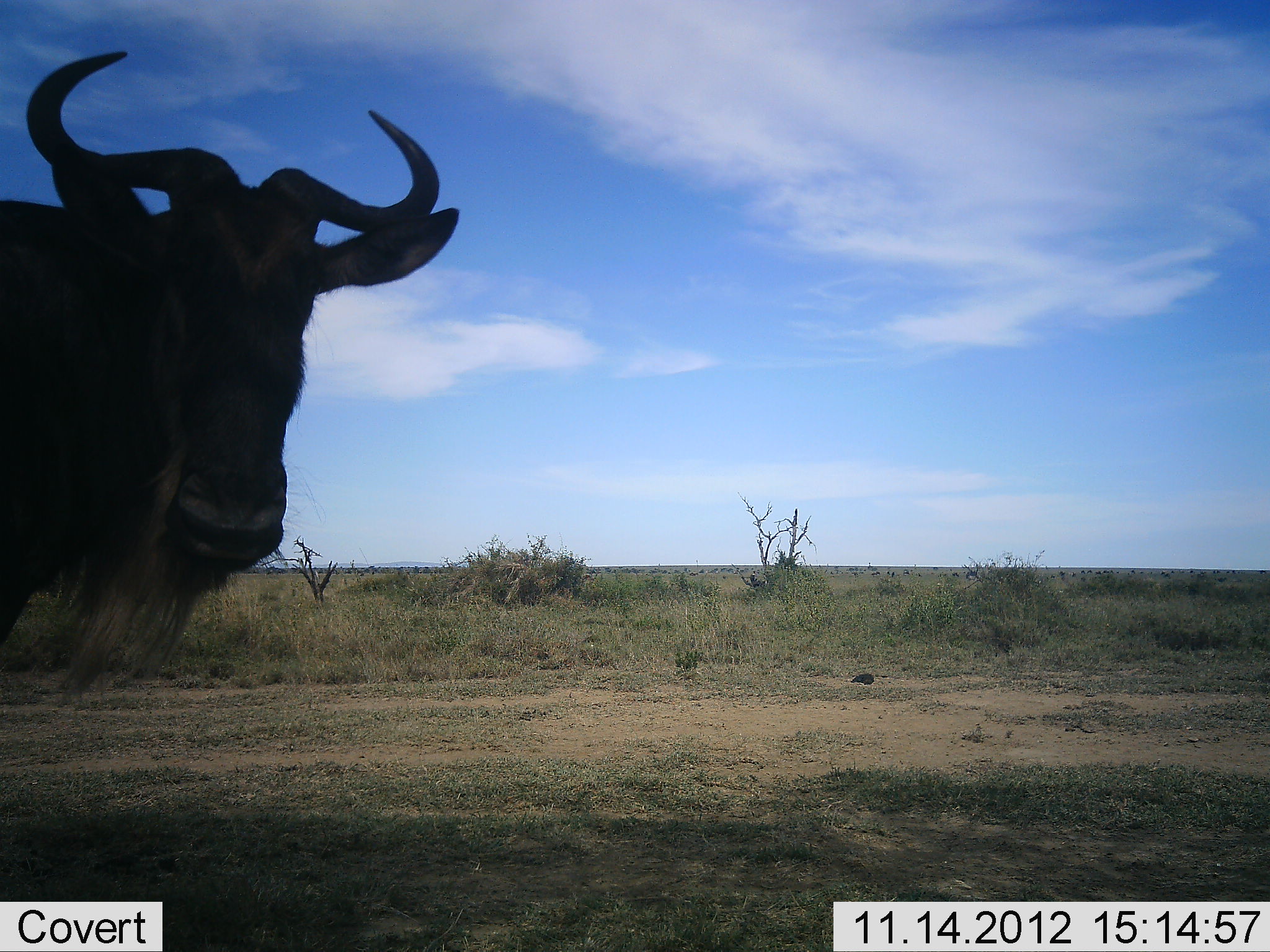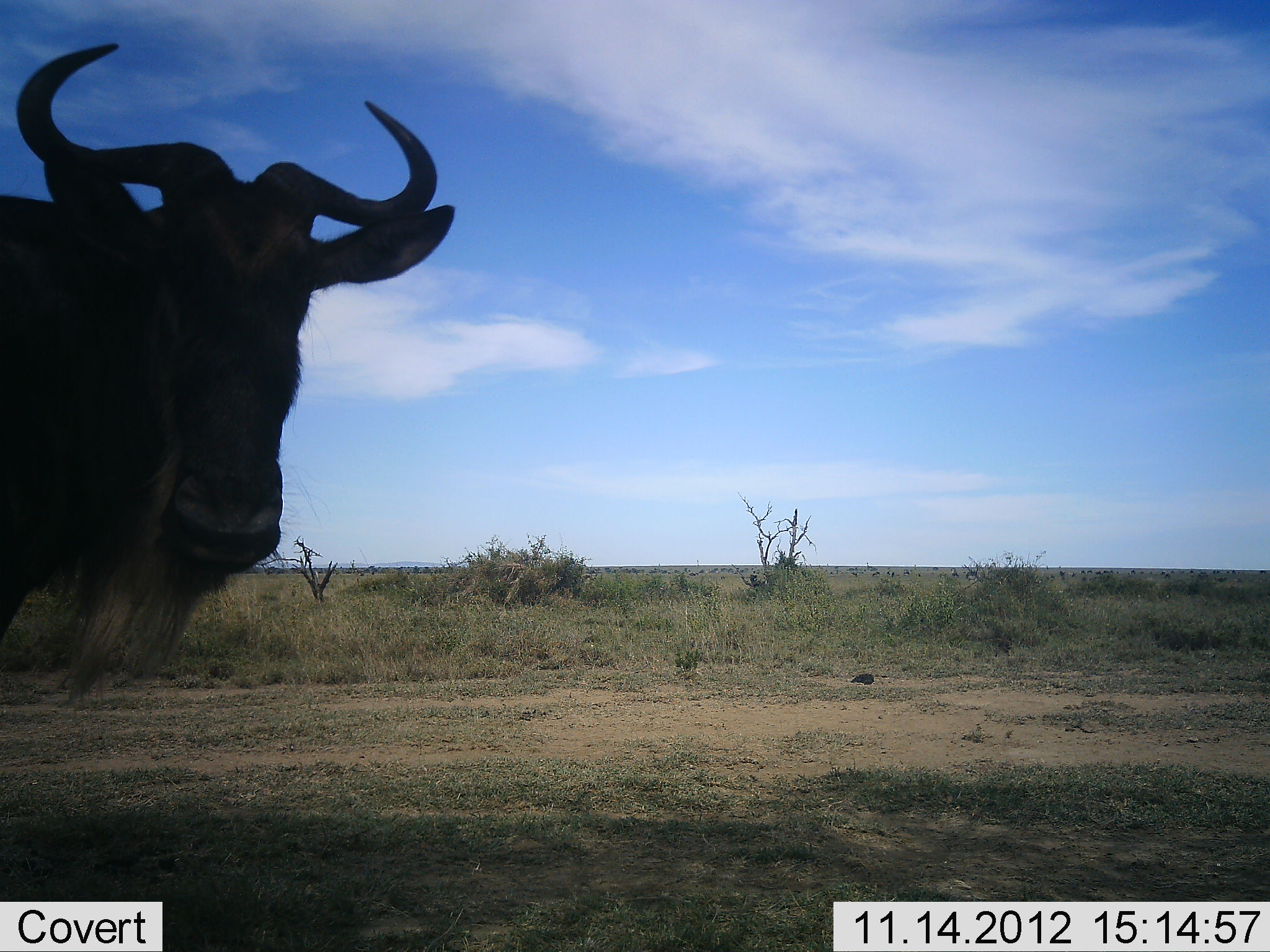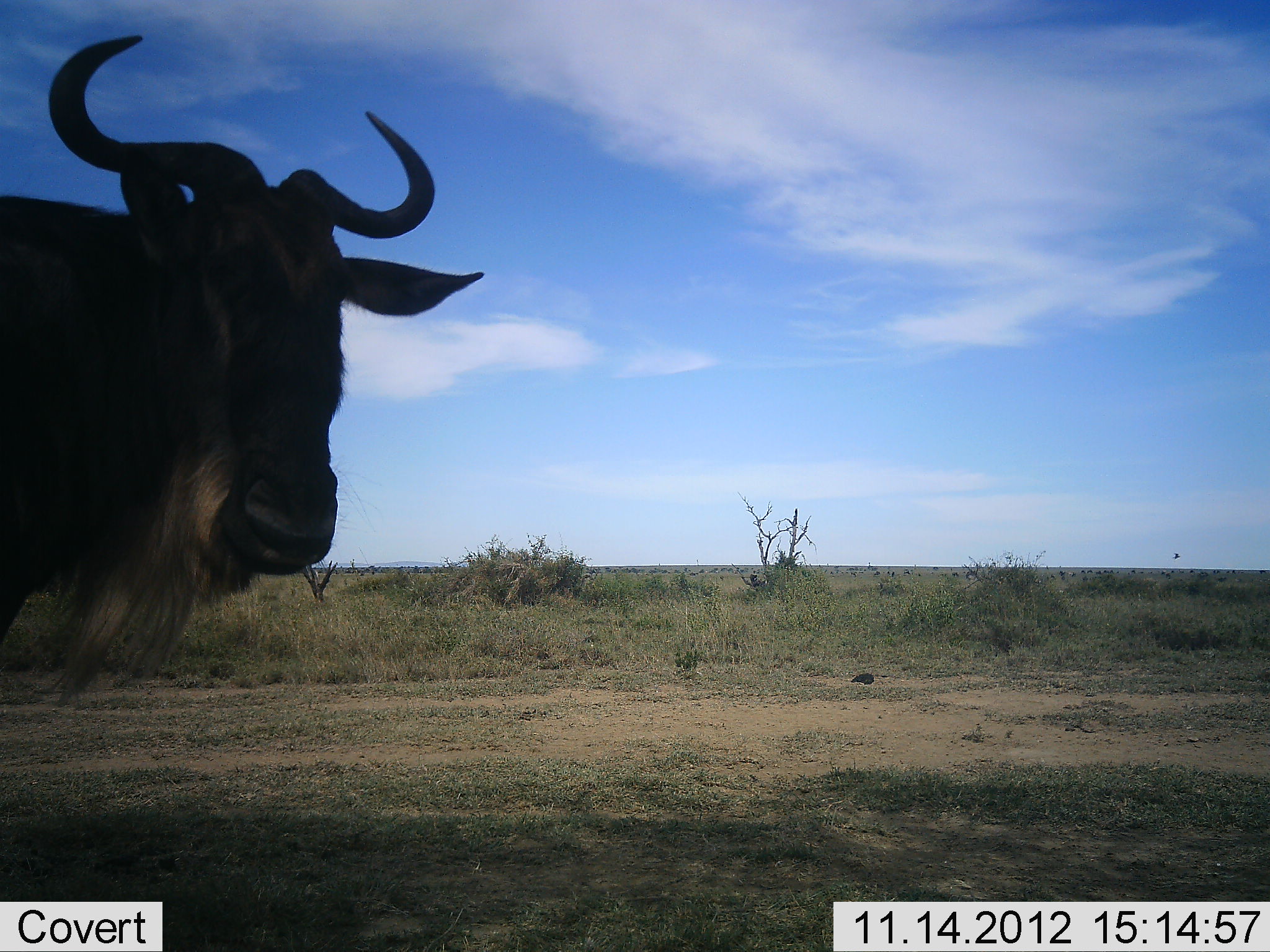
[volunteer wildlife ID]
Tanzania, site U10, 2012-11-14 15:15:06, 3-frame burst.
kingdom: Animalia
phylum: Chordata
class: Mammalia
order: Artiodactyla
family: Bovidae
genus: Connochaetes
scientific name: Connochaetes taurinus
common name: blue wildebeest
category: wildebeest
Wildebeest (blue wildebeest) (Connochaetes taurinus), count 1. Behavior (volunteer vote fractions): standing 100%, resting 0%, moving 0%, interacting 0%. Young present (vote fraction): 0%. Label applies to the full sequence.